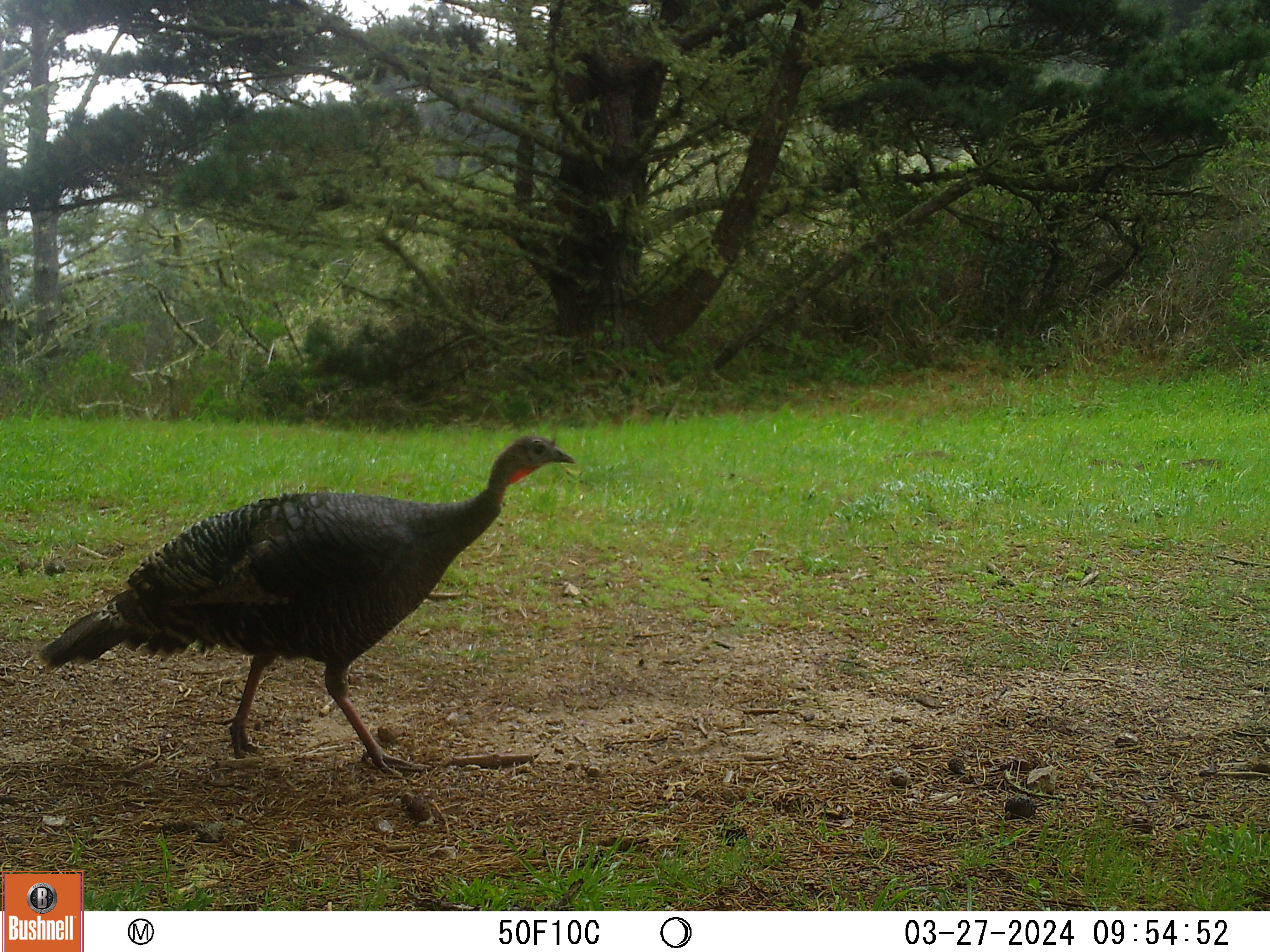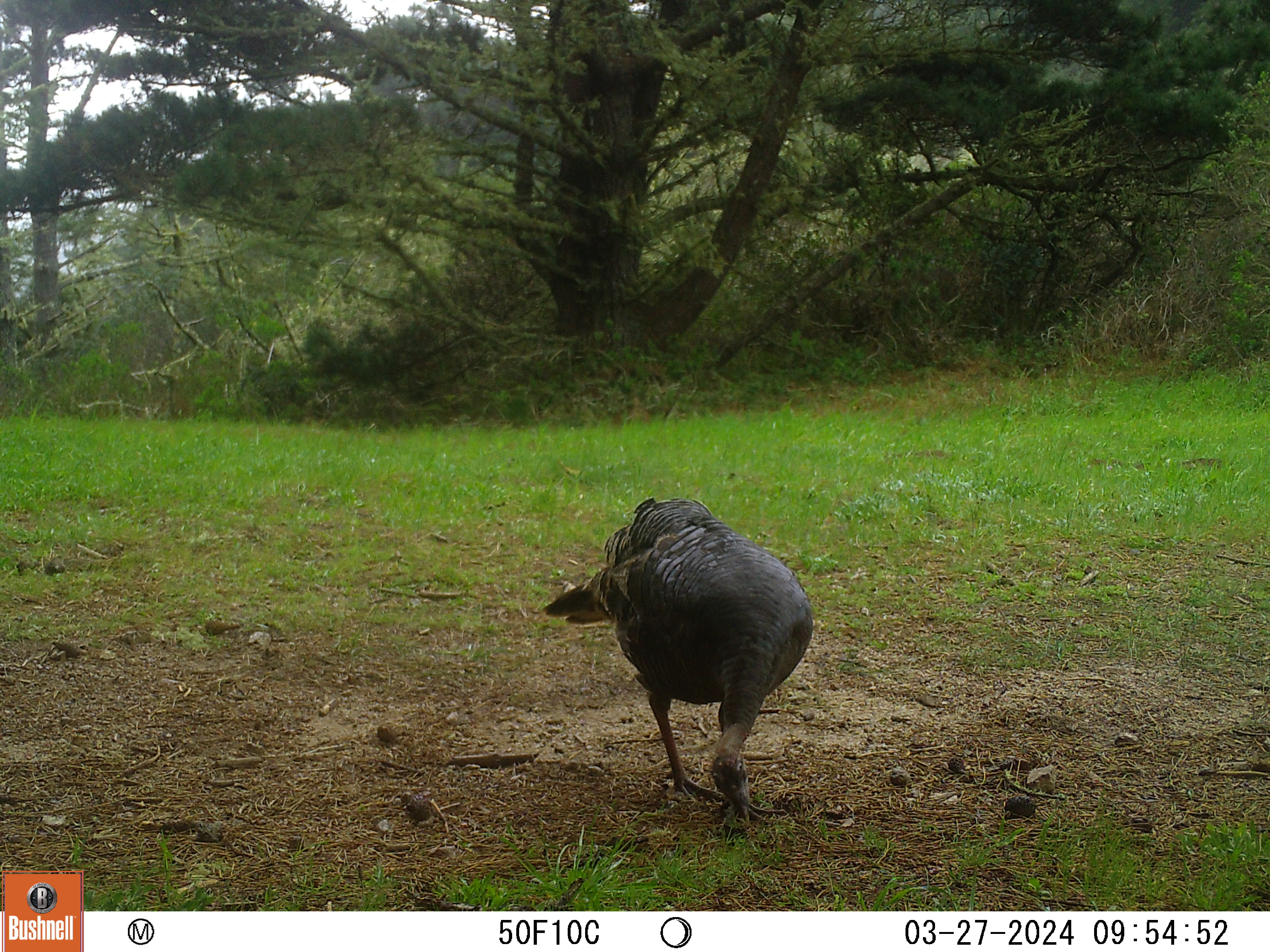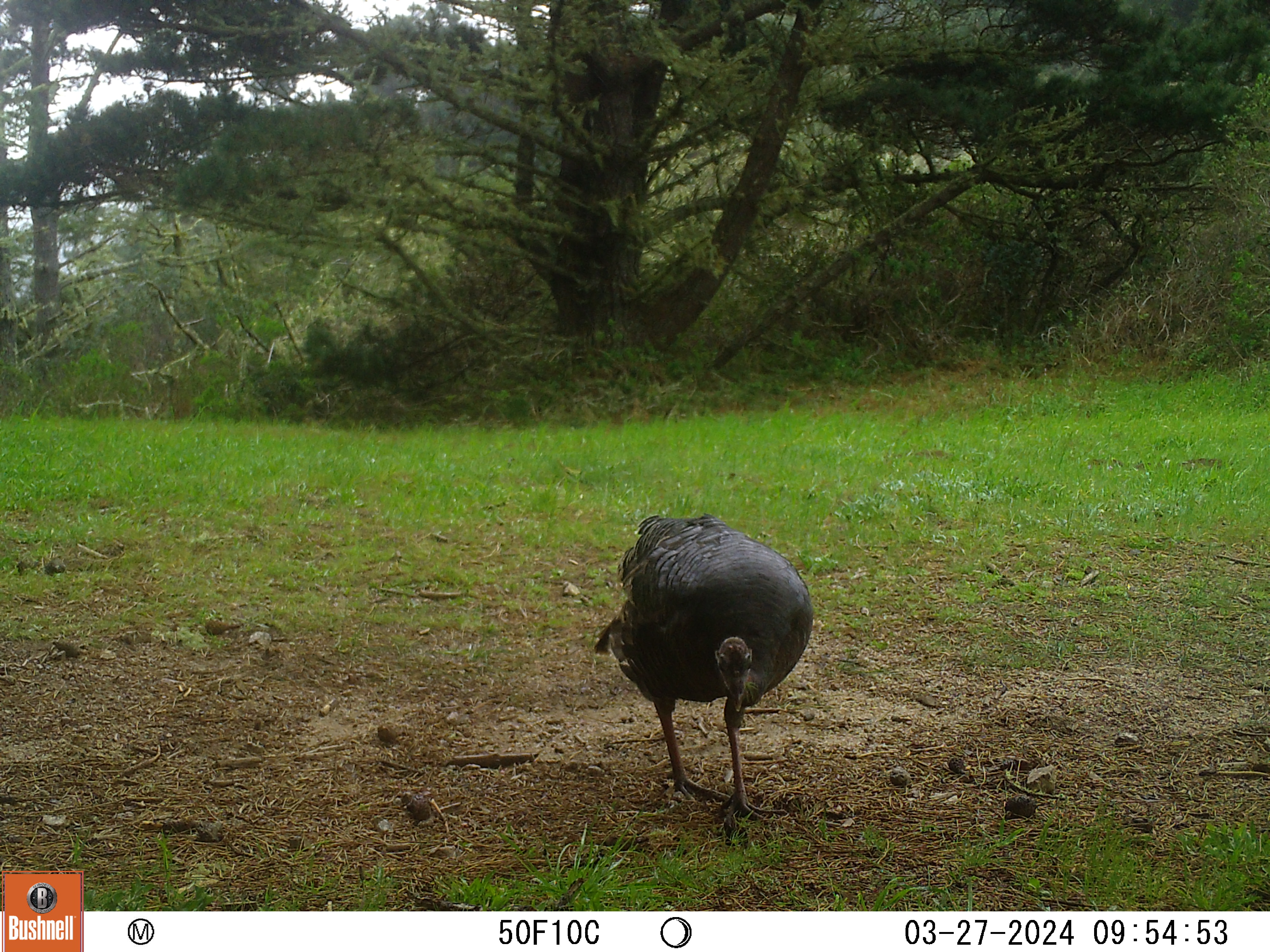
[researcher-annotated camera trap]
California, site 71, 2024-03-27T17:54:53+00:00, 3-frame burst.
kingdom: Animalia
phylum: Chordata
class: Aves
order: Galliformes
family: Phasianidae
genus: Meleagris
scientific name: Meleagris gallopavo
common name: turkey